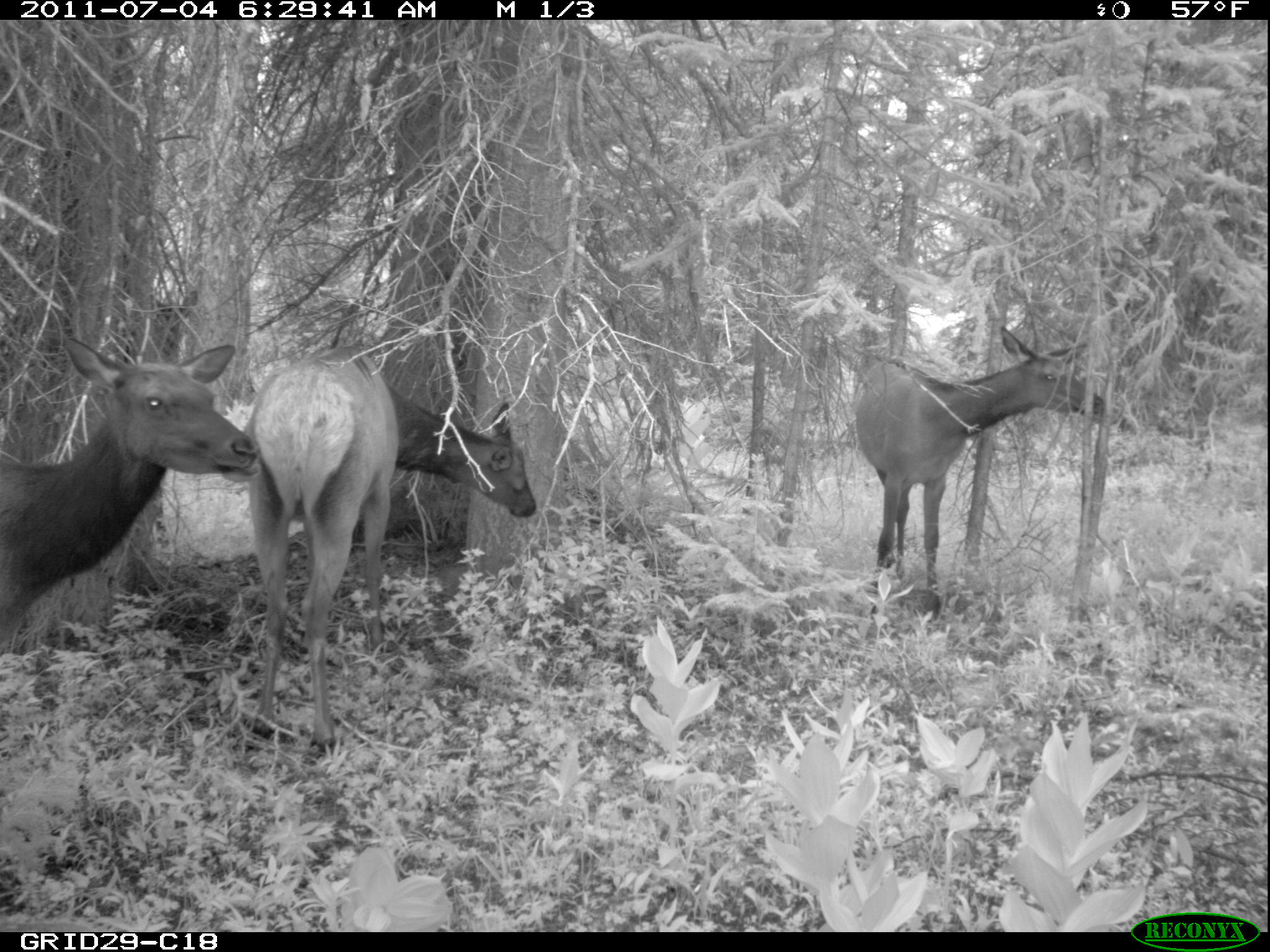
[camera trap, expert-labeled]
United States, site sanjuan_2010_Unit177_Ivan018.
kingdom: Animalia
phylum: Chordata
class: Mammalia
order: Artiodactyla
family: Cervidae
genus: Cervus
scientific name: Cervus elaphus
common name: red deer